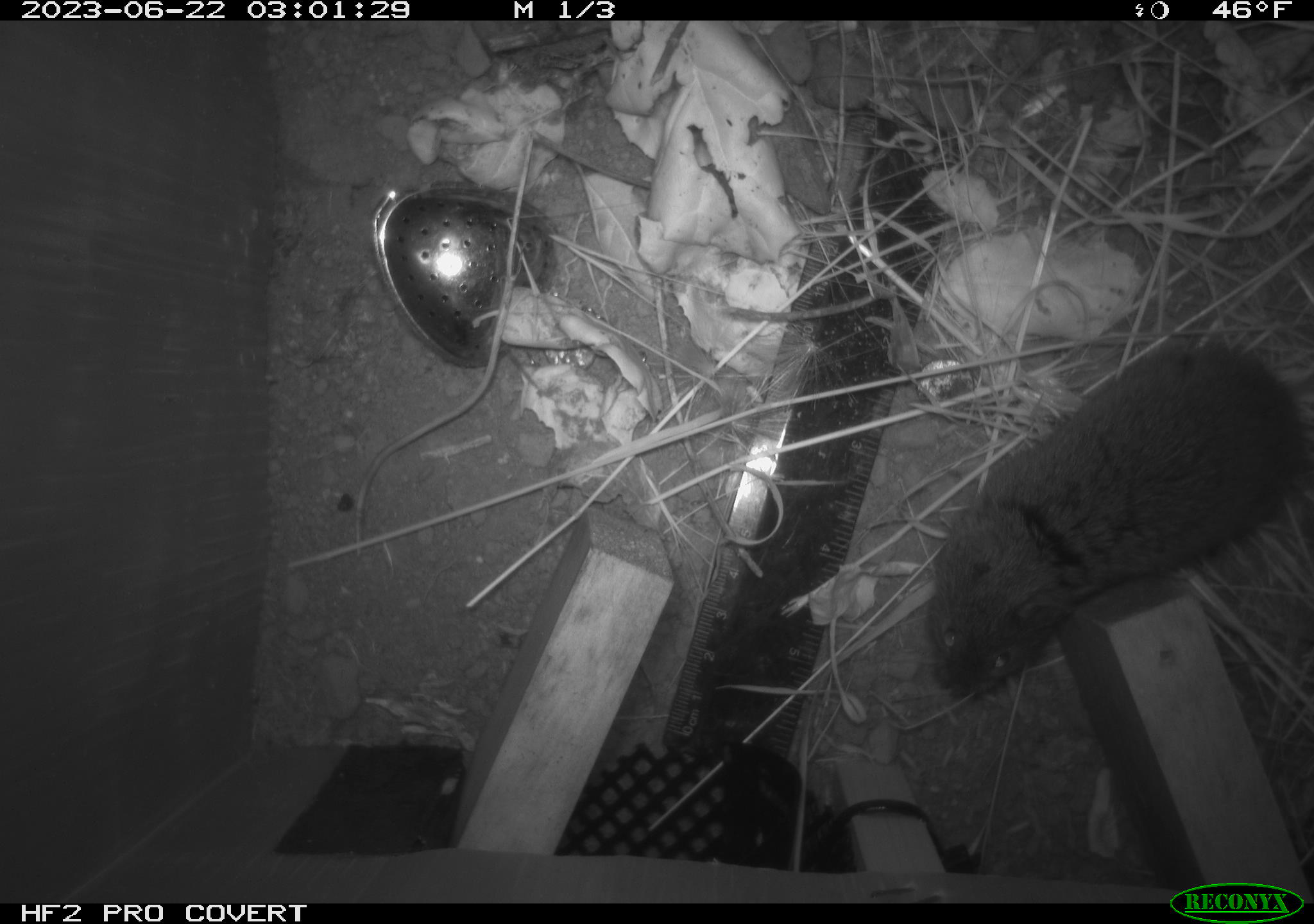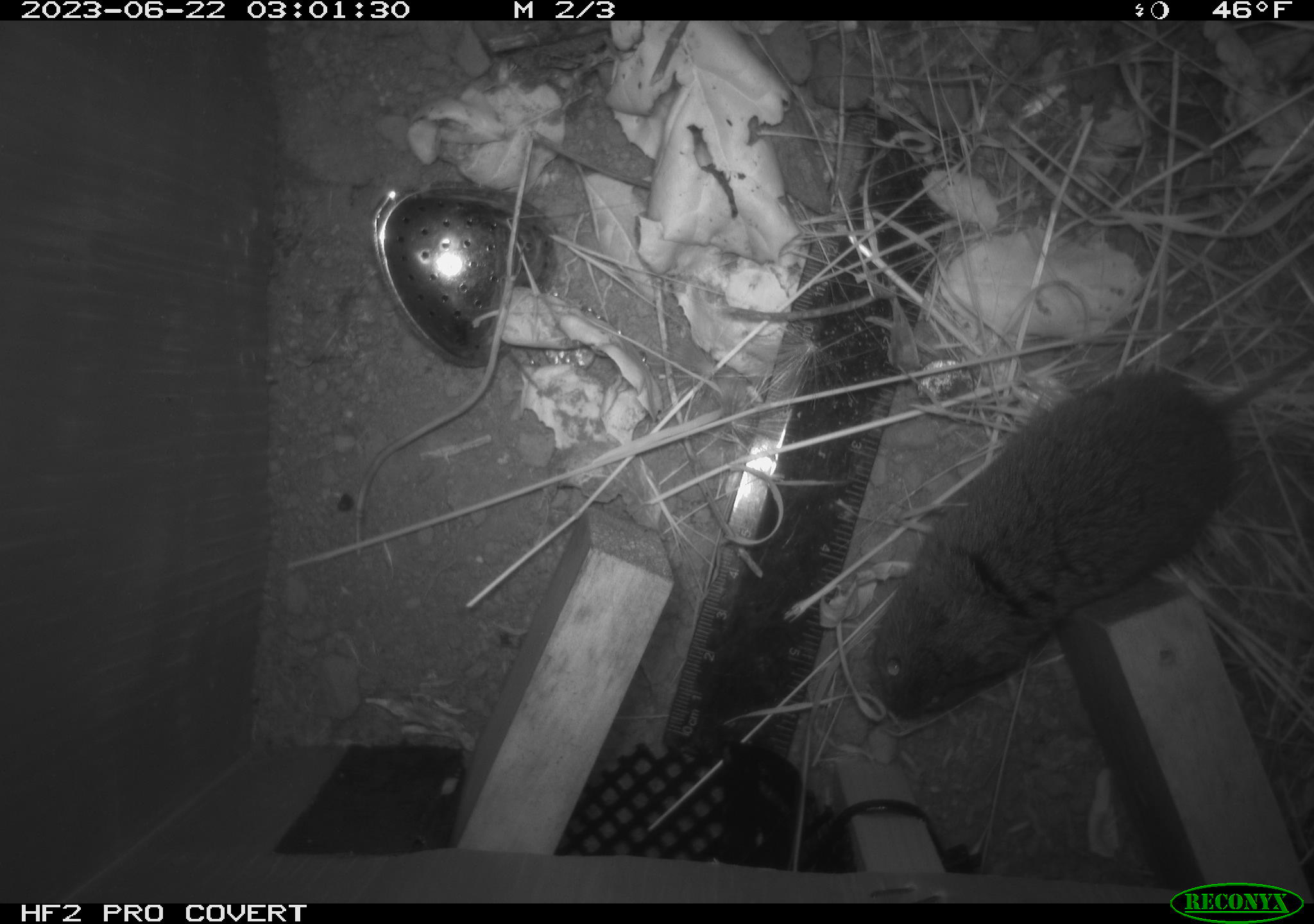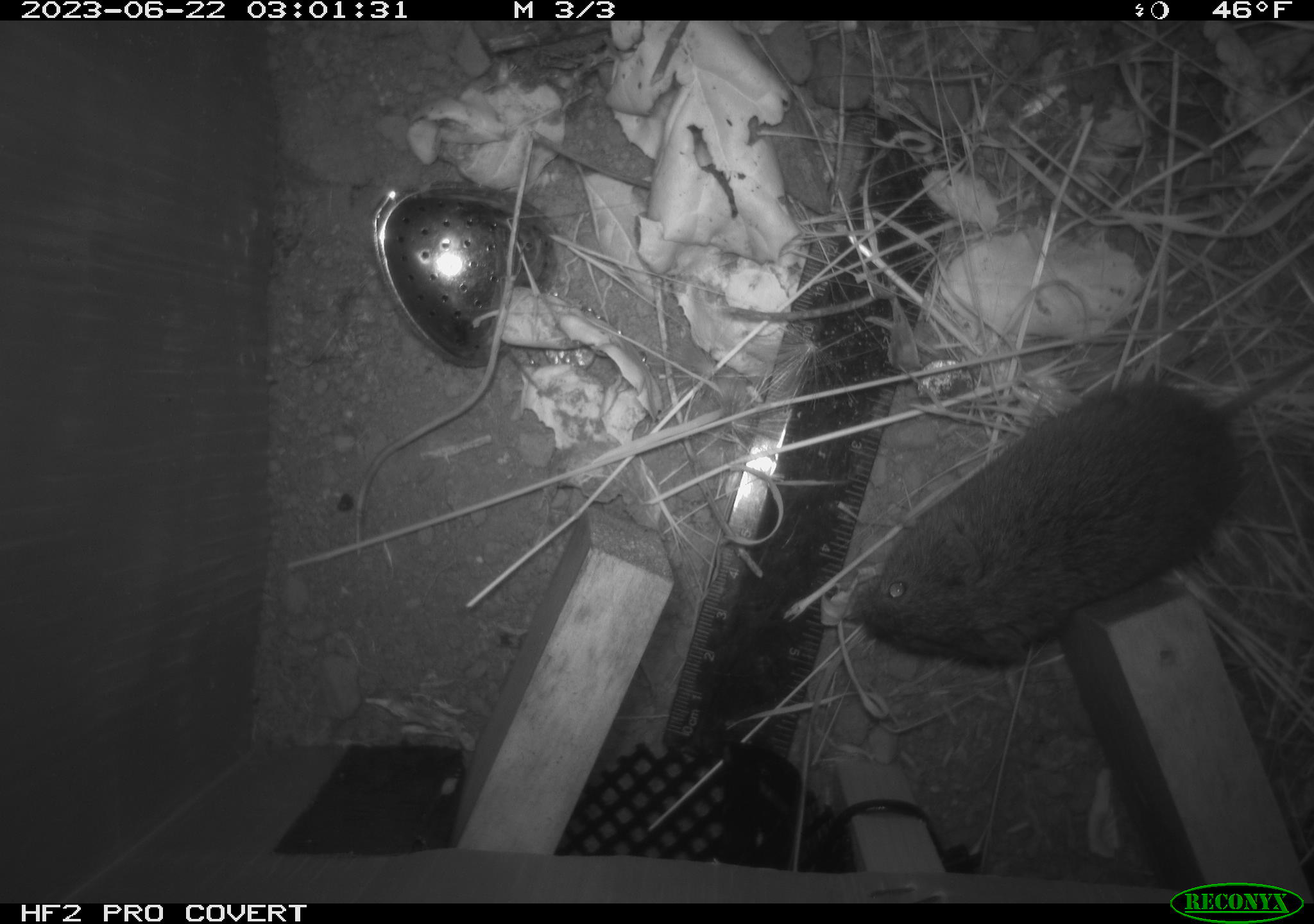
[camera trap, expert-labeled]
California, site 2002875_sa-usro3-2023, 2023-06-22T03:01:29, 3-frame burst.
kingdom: Animalia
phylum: Chordata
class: Mammalia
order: Rodentia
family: Cricetidae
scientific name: Arvicolinae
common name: voles, lemmings, and muskrats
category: arvicolinae subfamily